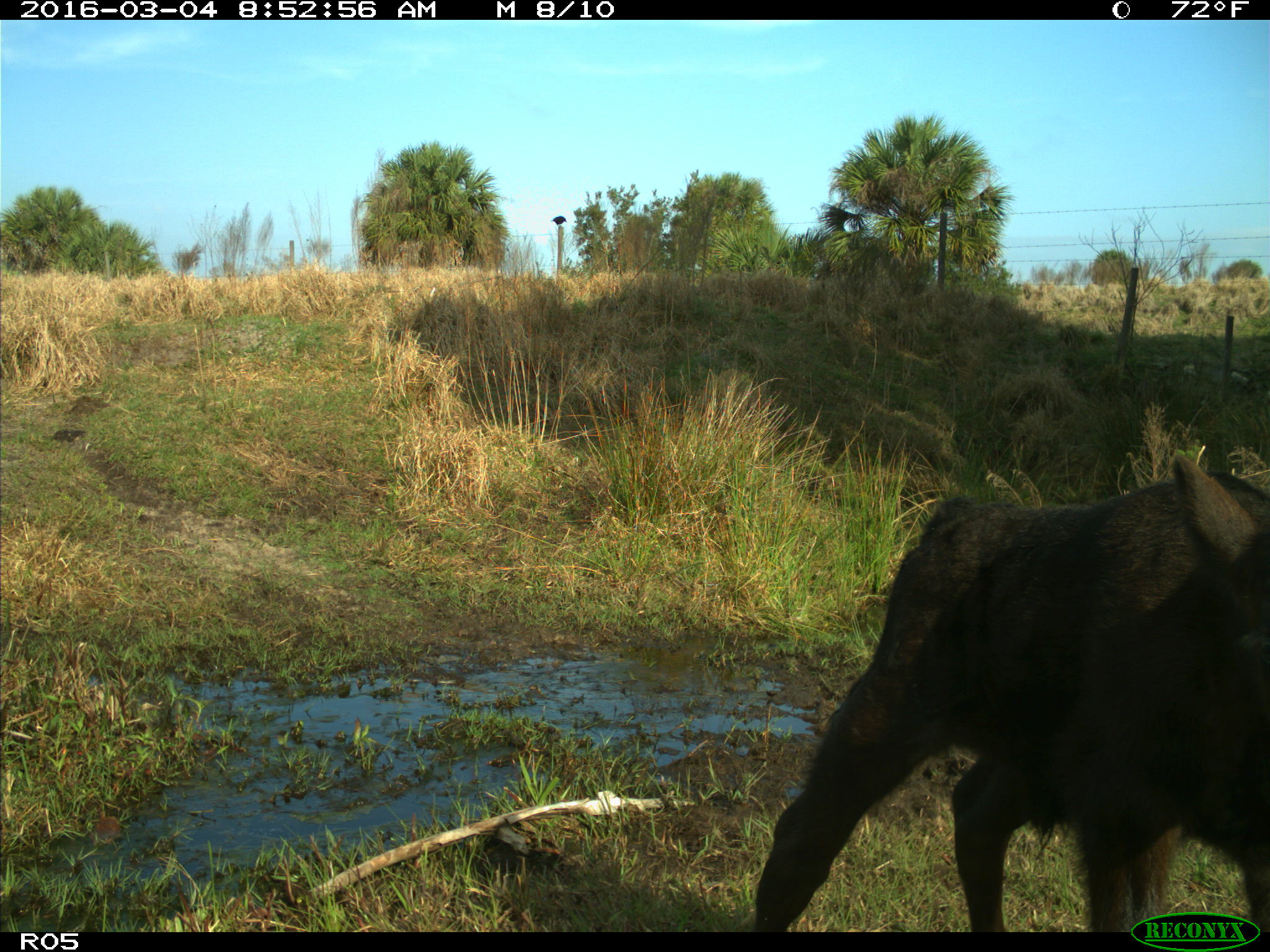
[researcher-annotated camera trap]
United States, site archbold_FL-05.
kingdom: Animalia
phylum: Chordata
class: Mammalia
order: Artiodactyla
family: Bovidae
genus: Bos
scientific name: Bos taurus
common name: domestic cow